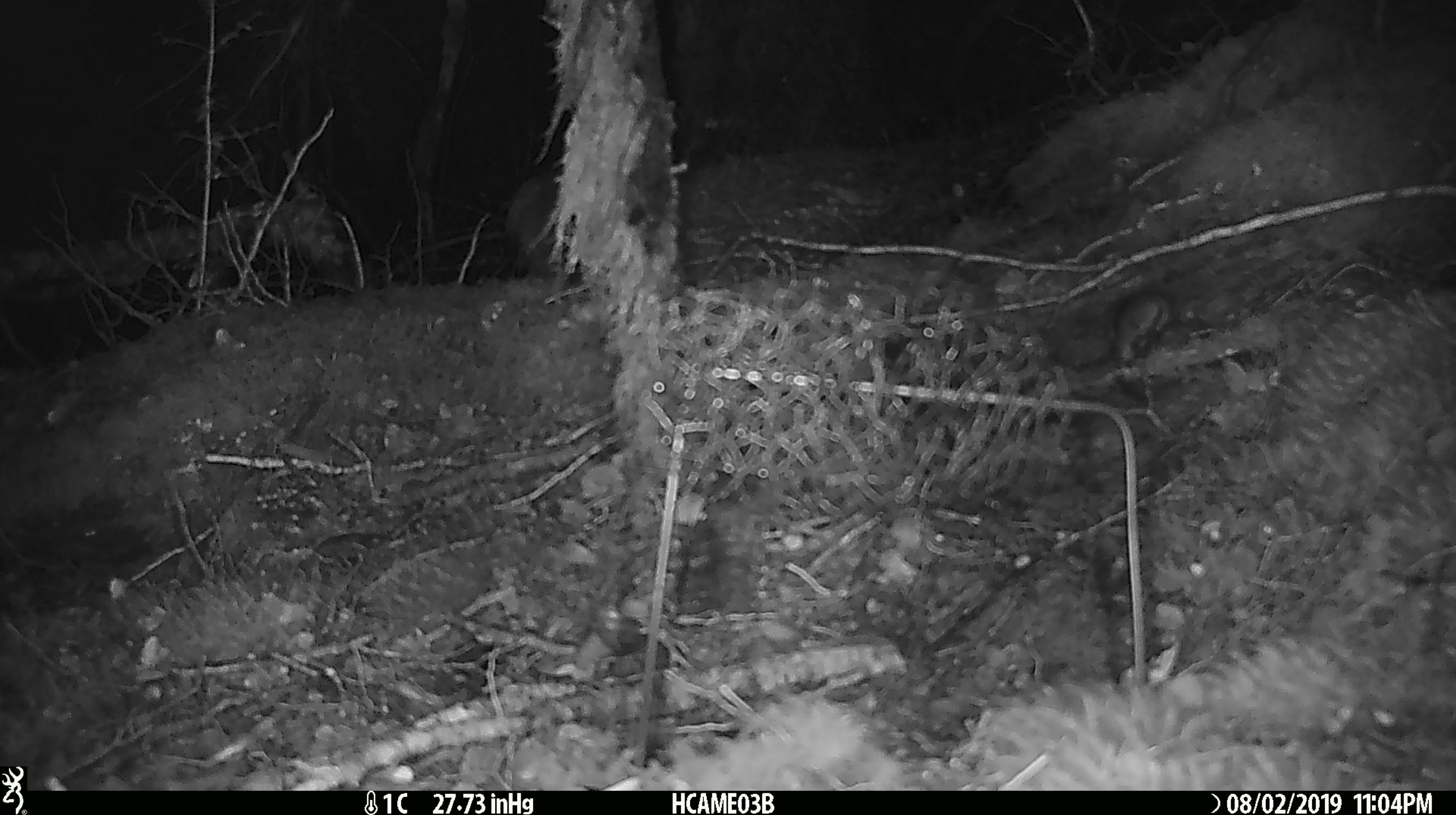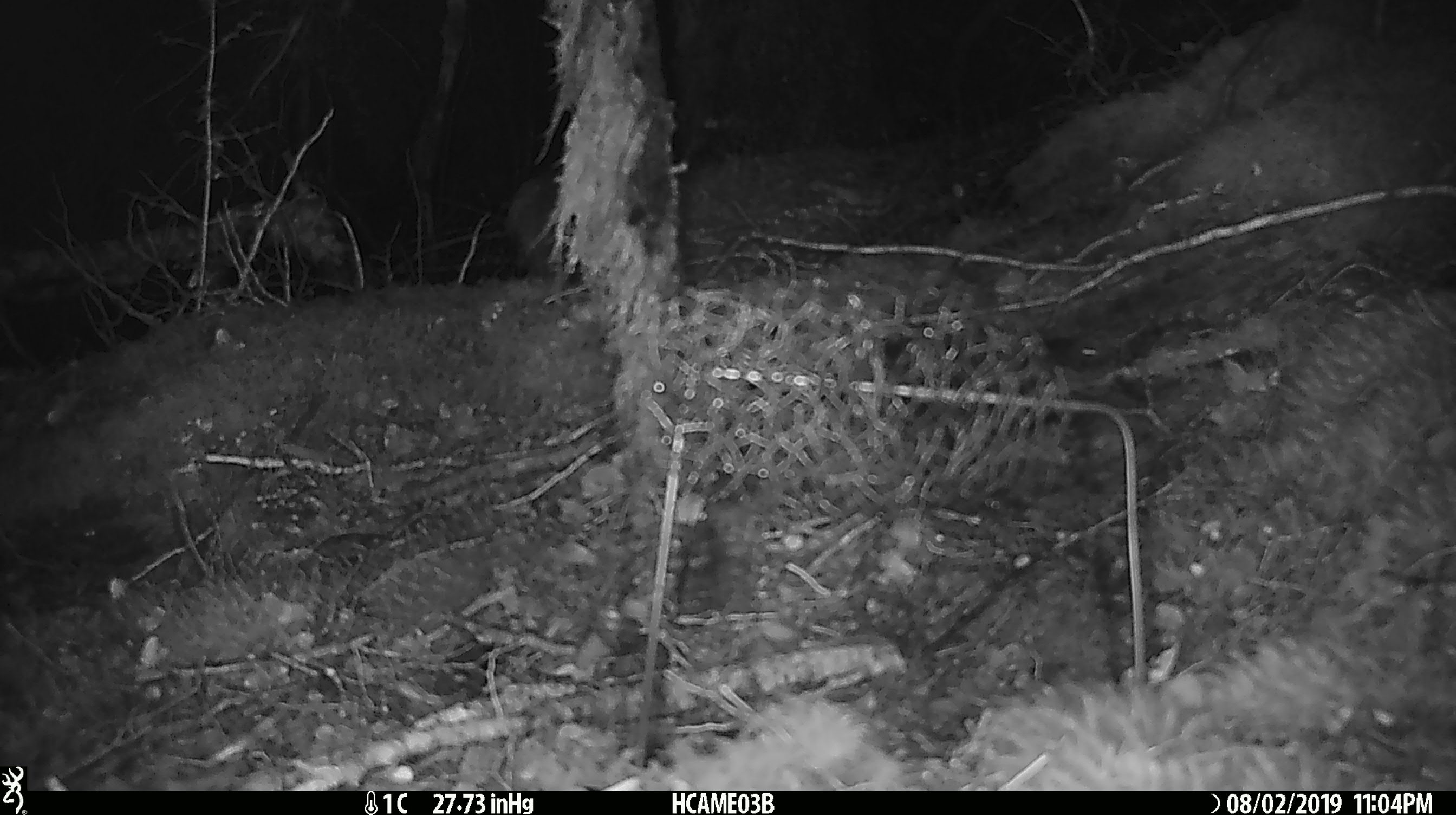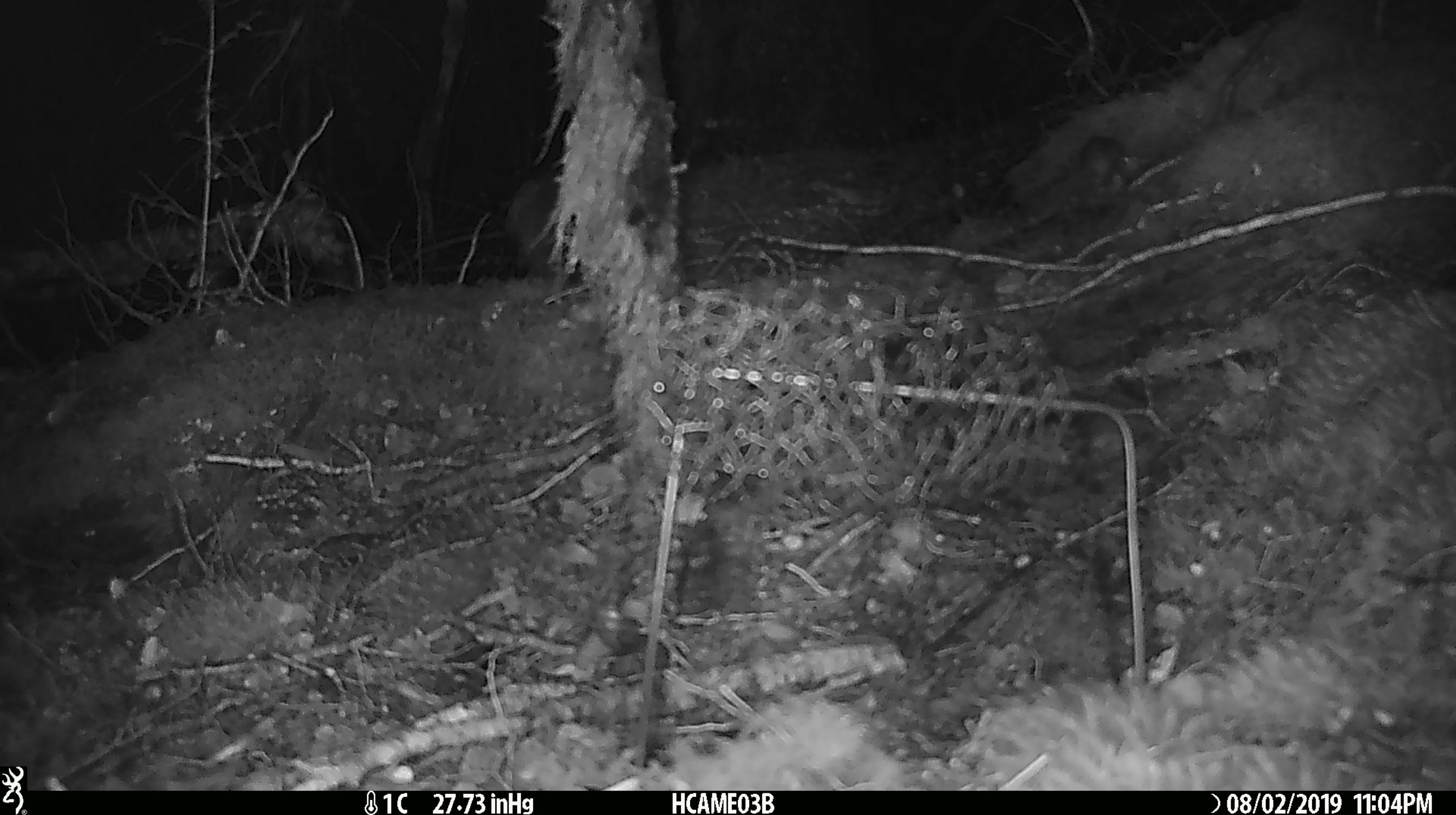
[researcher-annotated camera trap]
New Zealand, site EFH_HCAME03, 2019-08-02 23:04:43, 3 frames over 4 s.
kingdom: Animalia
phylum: Chordata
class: Mammalia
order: Rodentia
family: Muridae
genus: Mus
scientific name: Mus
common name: mouse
Mouse (Mus).